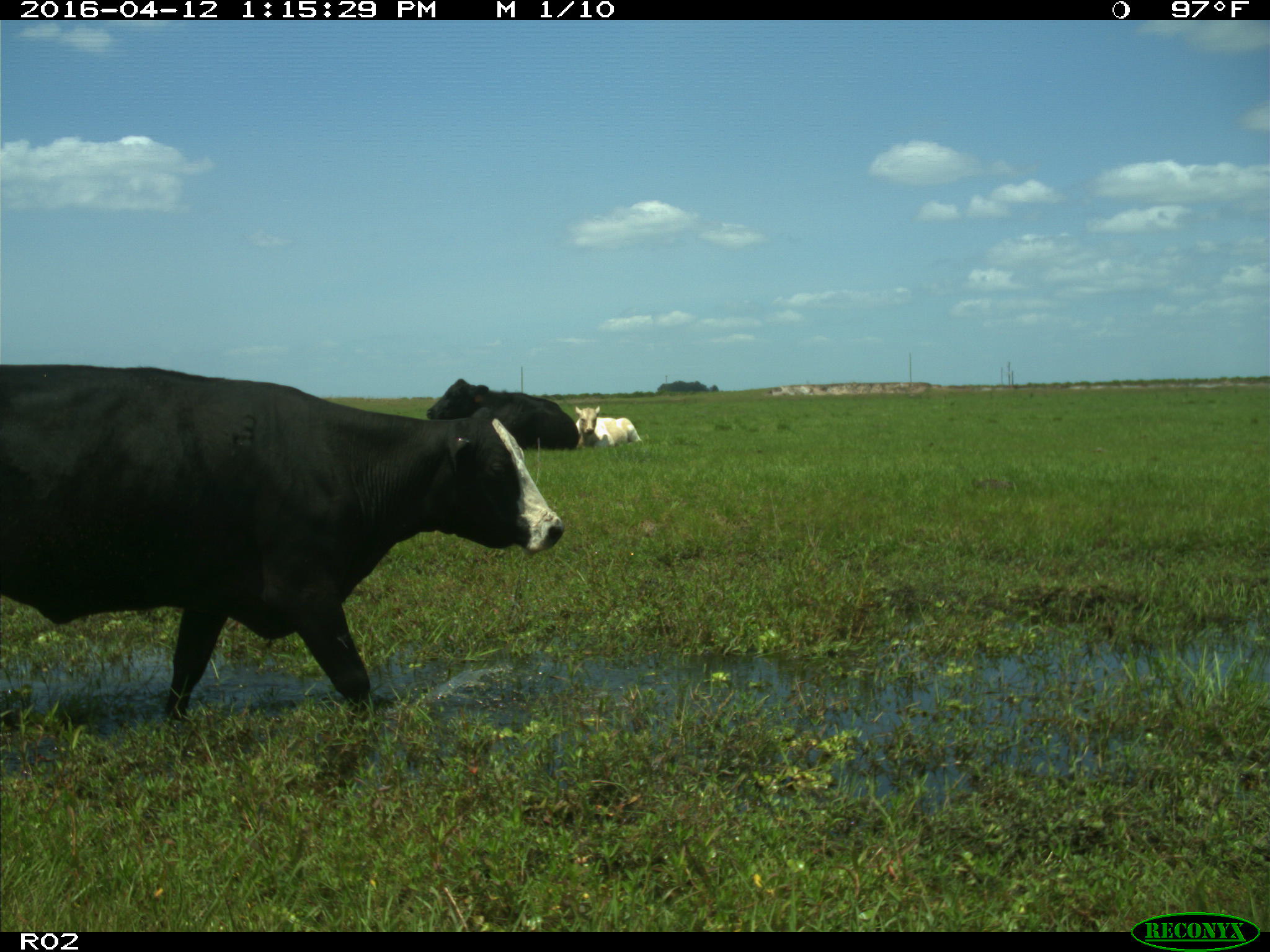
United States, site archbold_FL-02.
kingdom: Animalia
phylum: Chordata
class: Mammalia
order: Artiodactyla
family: Bovidae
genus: Bos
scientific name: Bos taurus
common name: domestic cow